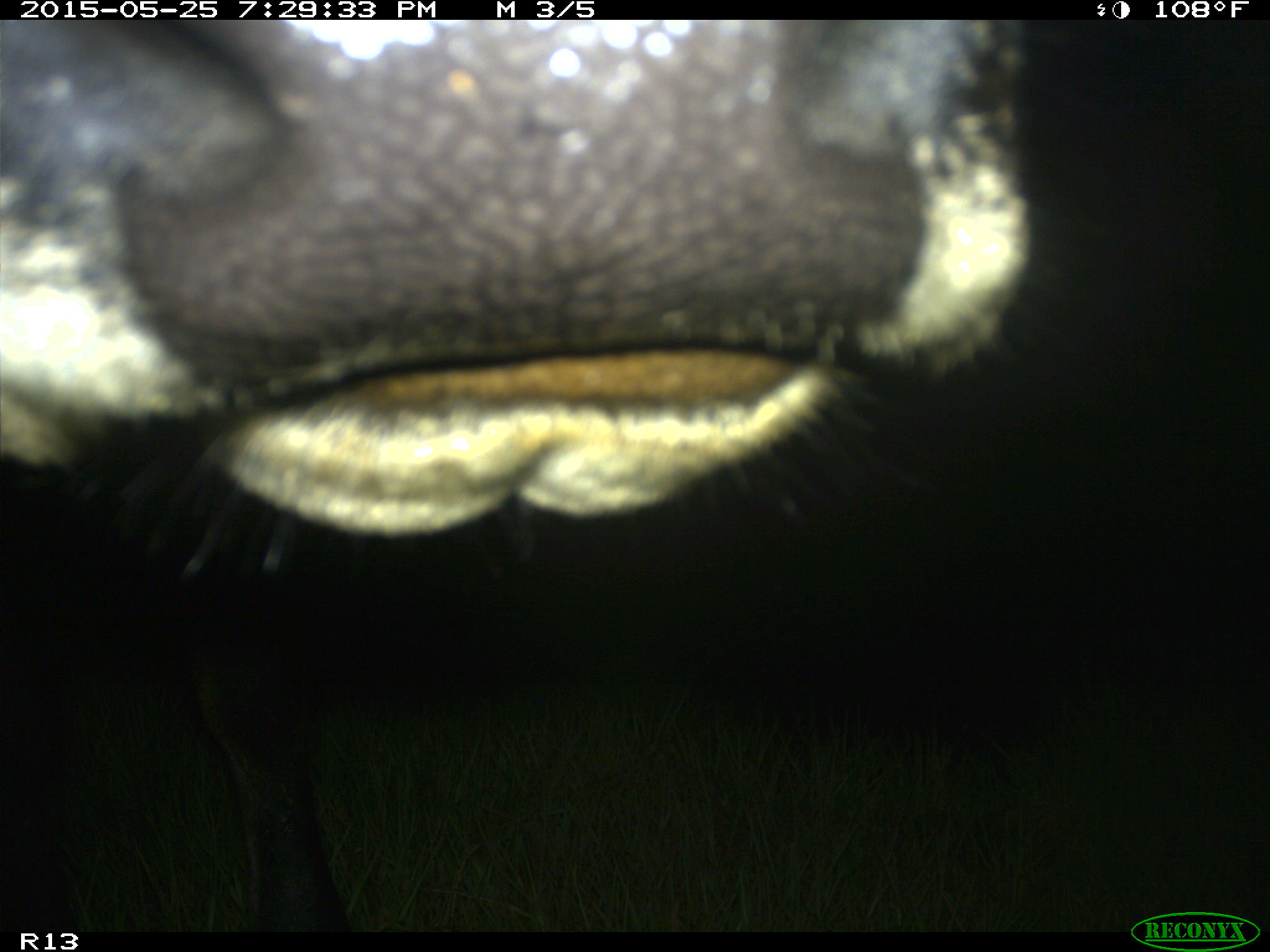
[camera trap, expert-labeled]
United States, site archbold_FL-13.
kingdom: Animalia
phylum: Chordata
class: Mammalia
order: Artiodactyla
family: Bovidae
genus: Bos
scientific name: Bos taurus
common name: domestic cow